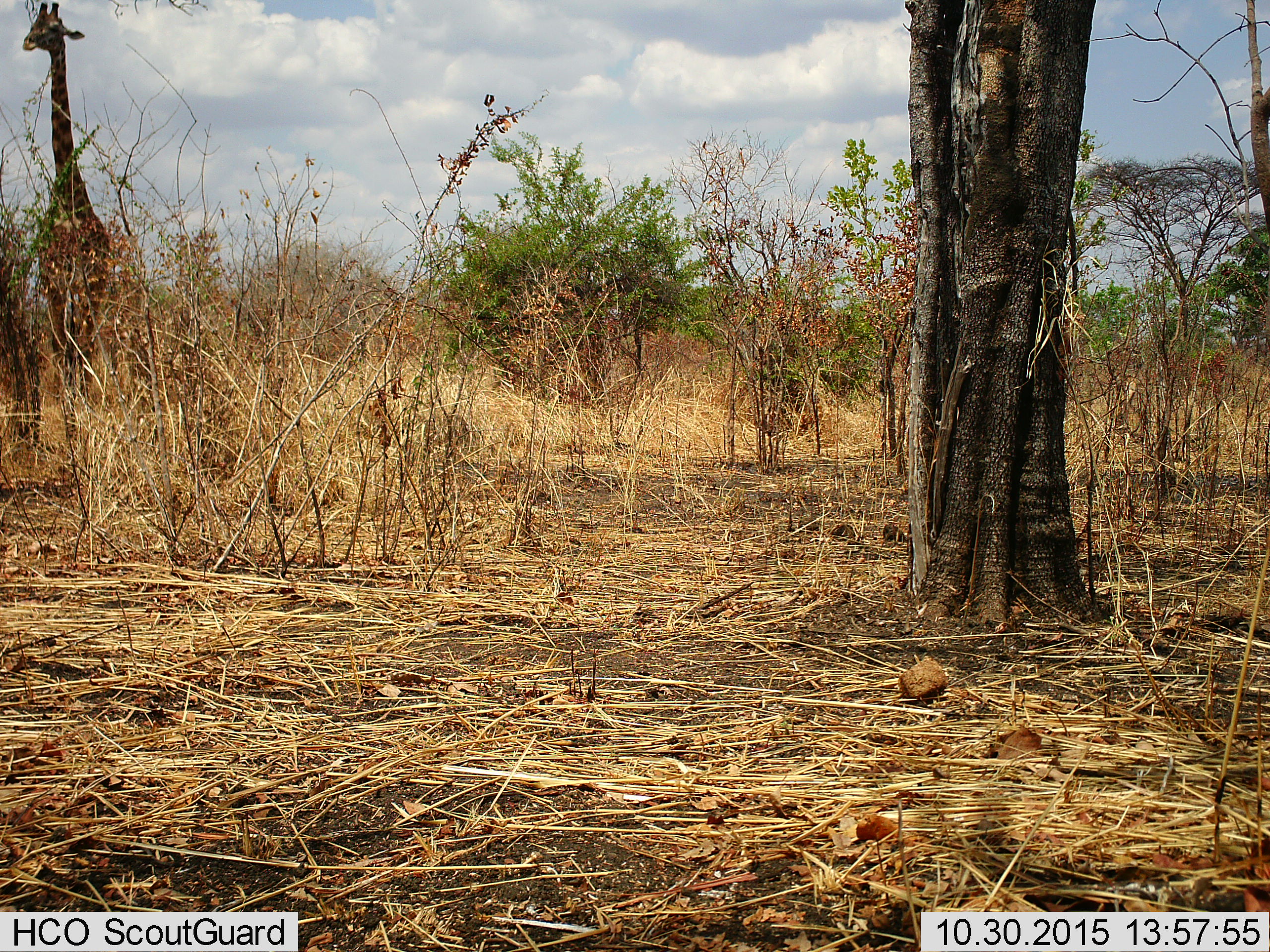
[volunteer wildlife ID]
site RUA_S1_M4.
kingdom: Animalia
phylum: Chordata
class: Mammalia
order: Artiodactyla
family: Giraffidae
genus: Giraffa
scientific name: Giraffa camelopardalis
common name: giraffe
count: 1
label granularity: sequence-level